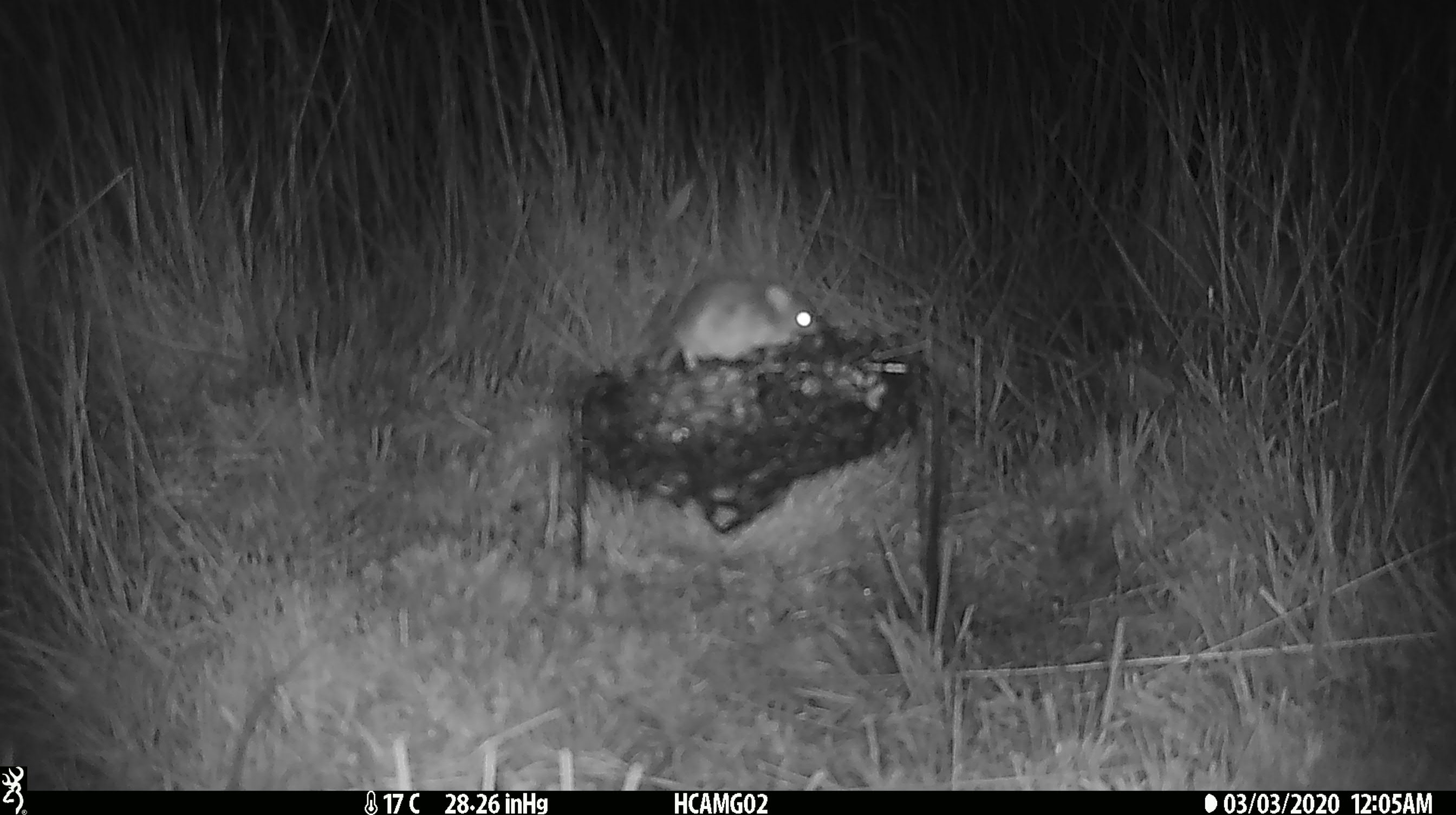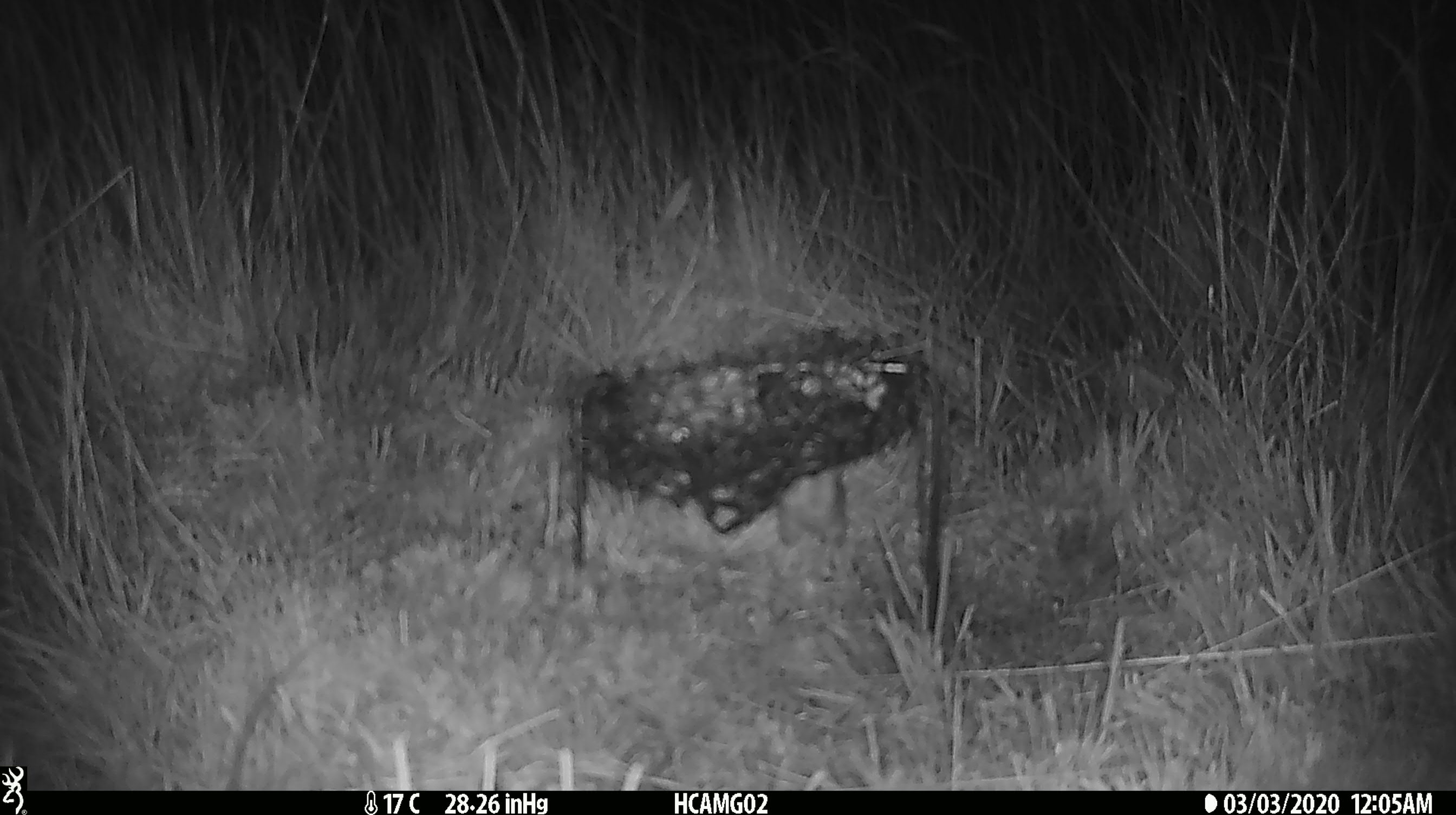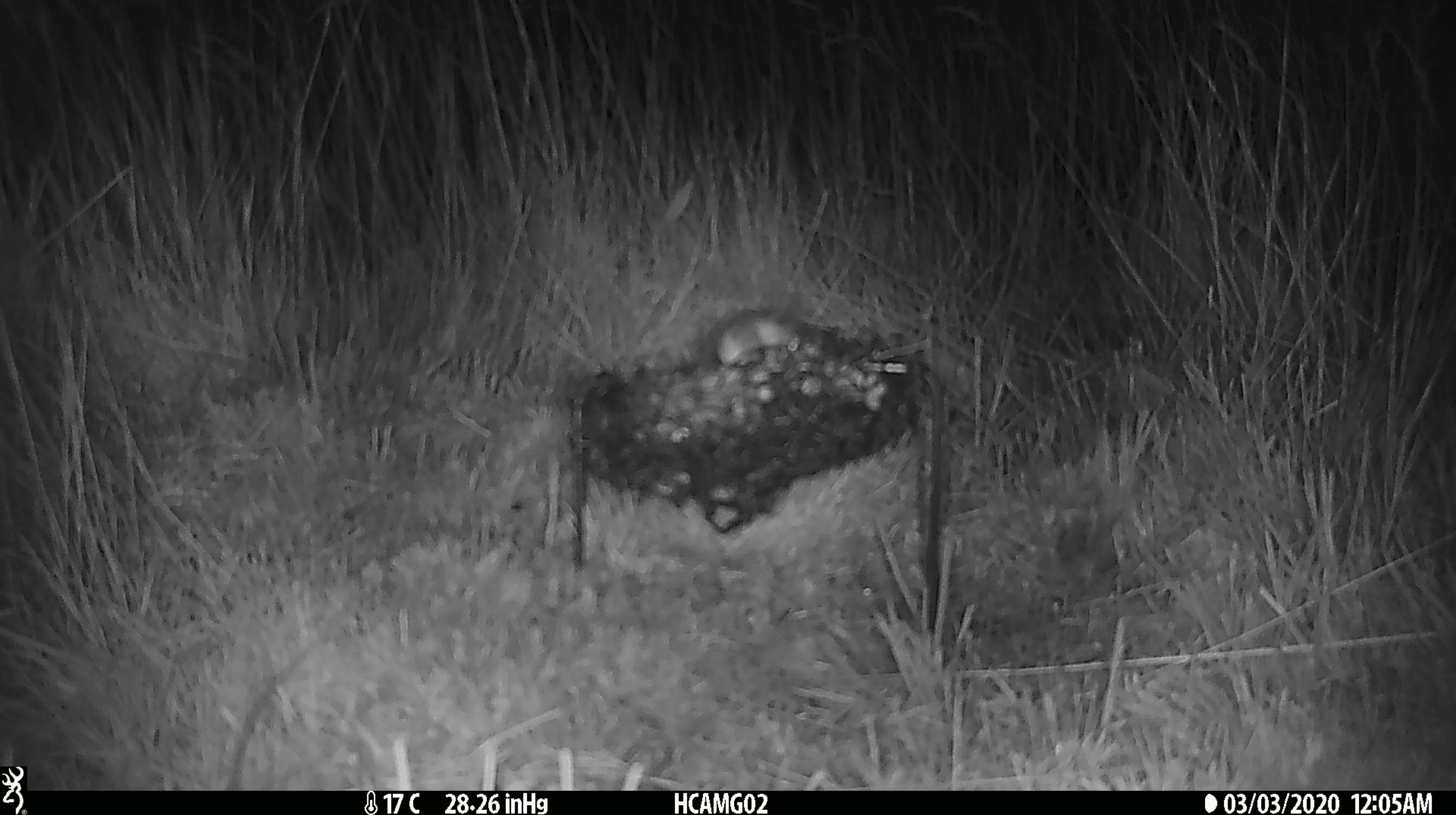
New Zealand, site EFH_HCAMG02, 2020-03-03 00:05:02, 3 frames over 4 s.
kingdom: Animalia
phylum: Chordata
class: Mammalia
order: Rodentia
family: Muridae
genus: Mus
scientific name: Mus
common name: mouse